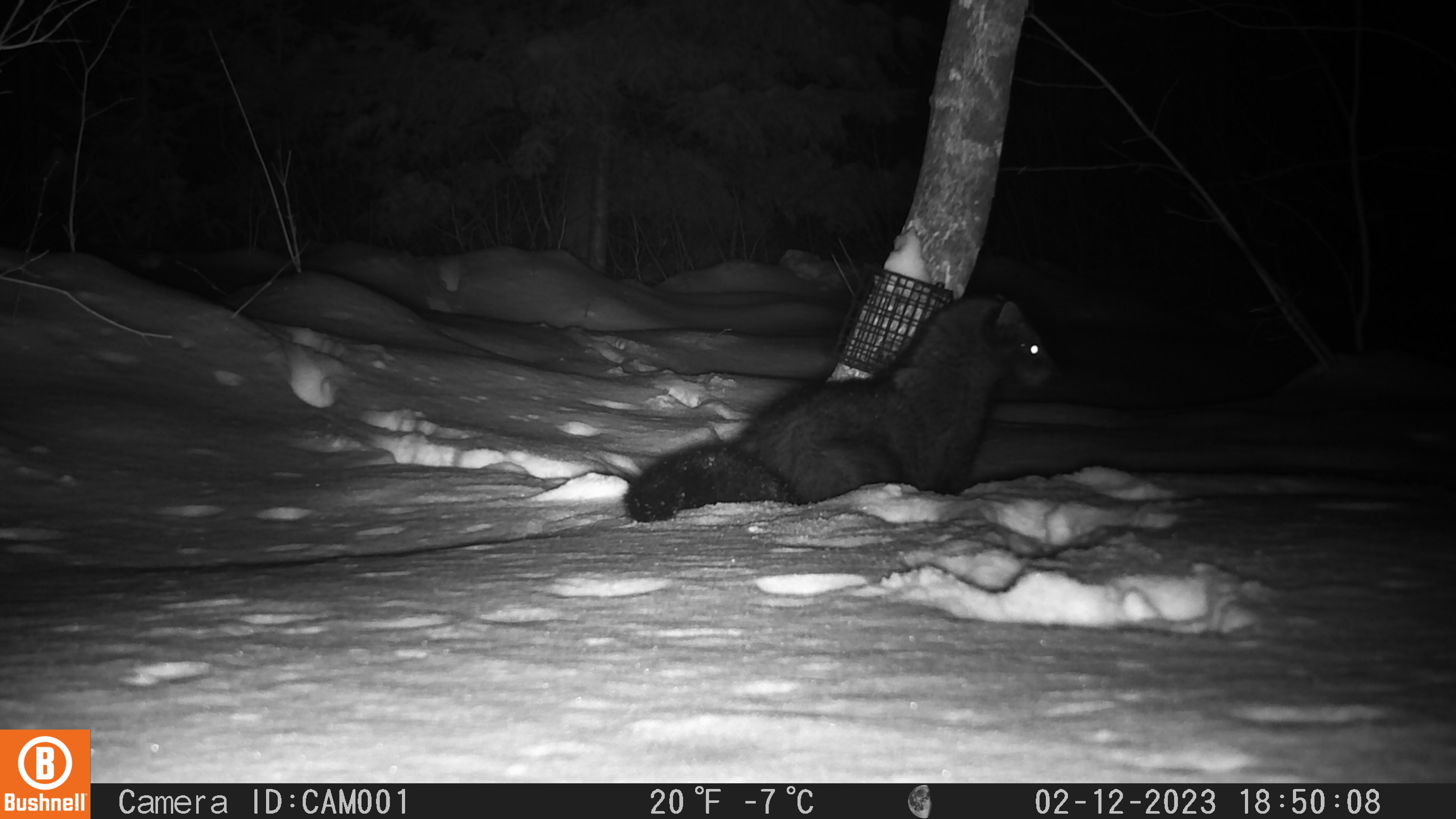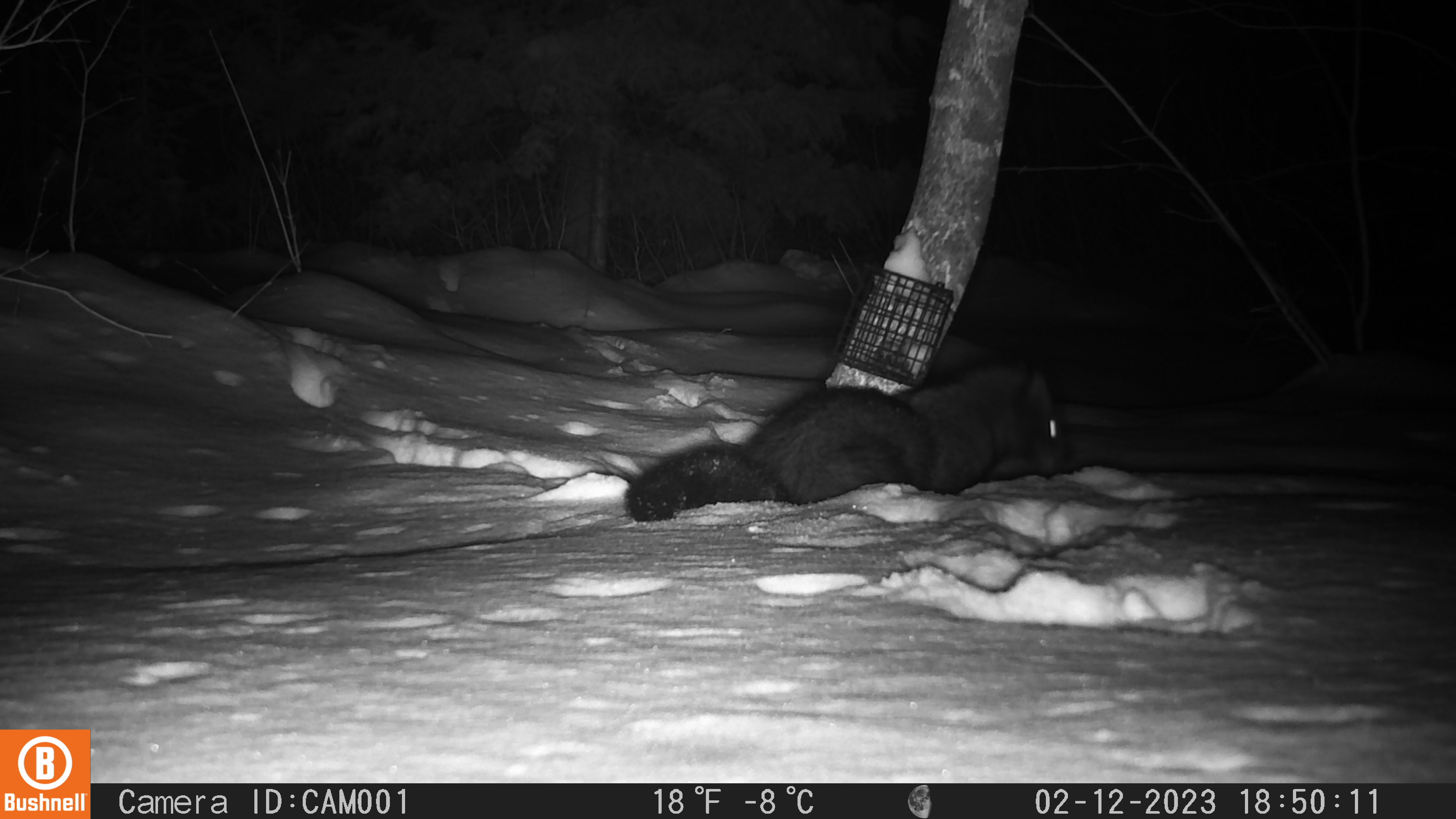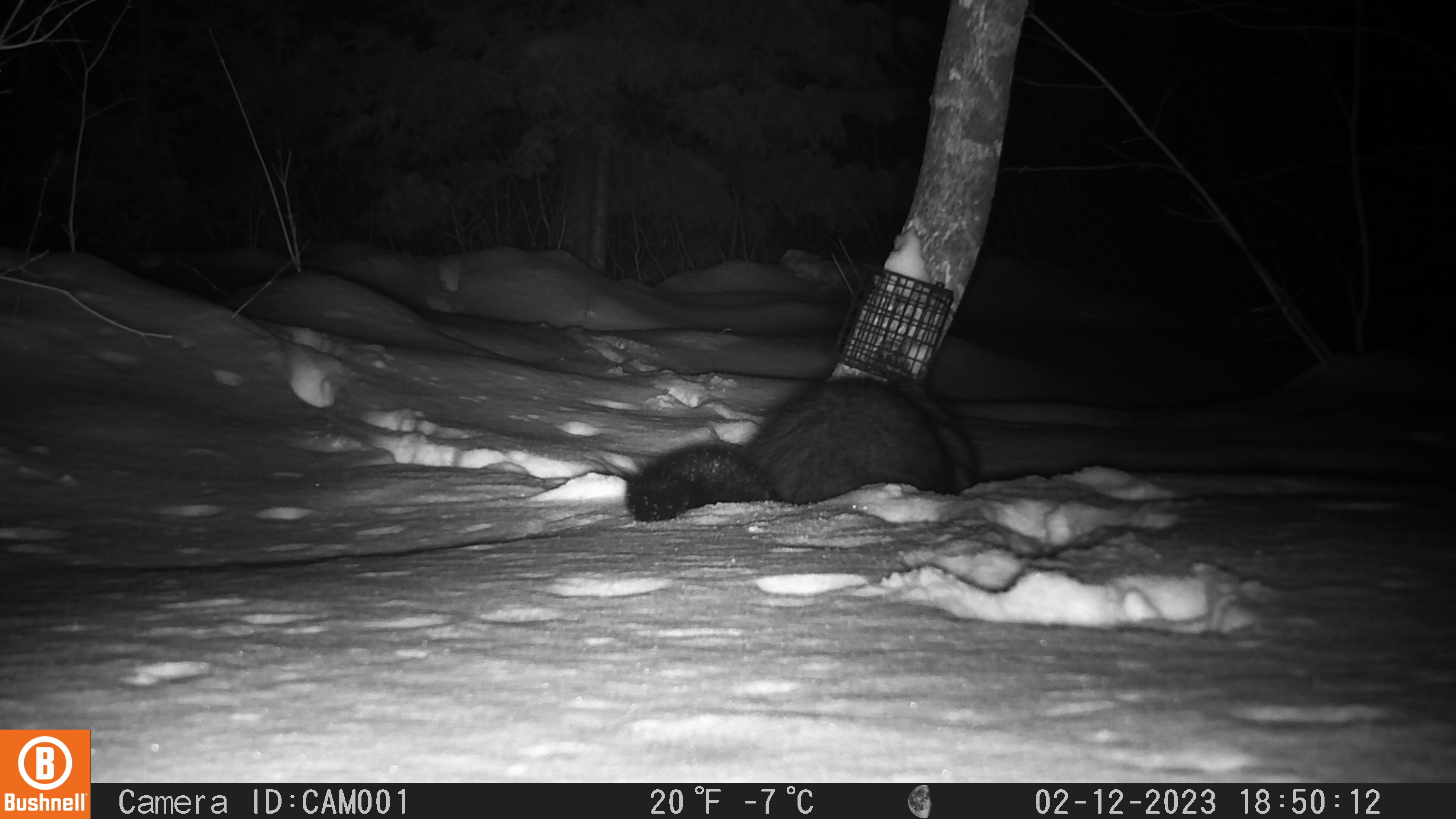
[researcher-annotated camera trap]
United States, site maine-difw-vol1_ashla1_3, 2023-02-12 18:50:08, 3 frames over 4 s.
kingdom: Animalia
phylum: Chordata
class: Mammalia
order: Carnivora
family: Mustelidae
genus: Pekania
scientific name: Pekania pennanti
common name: fisher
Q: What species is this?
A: Fisher (Pekania pennanti).